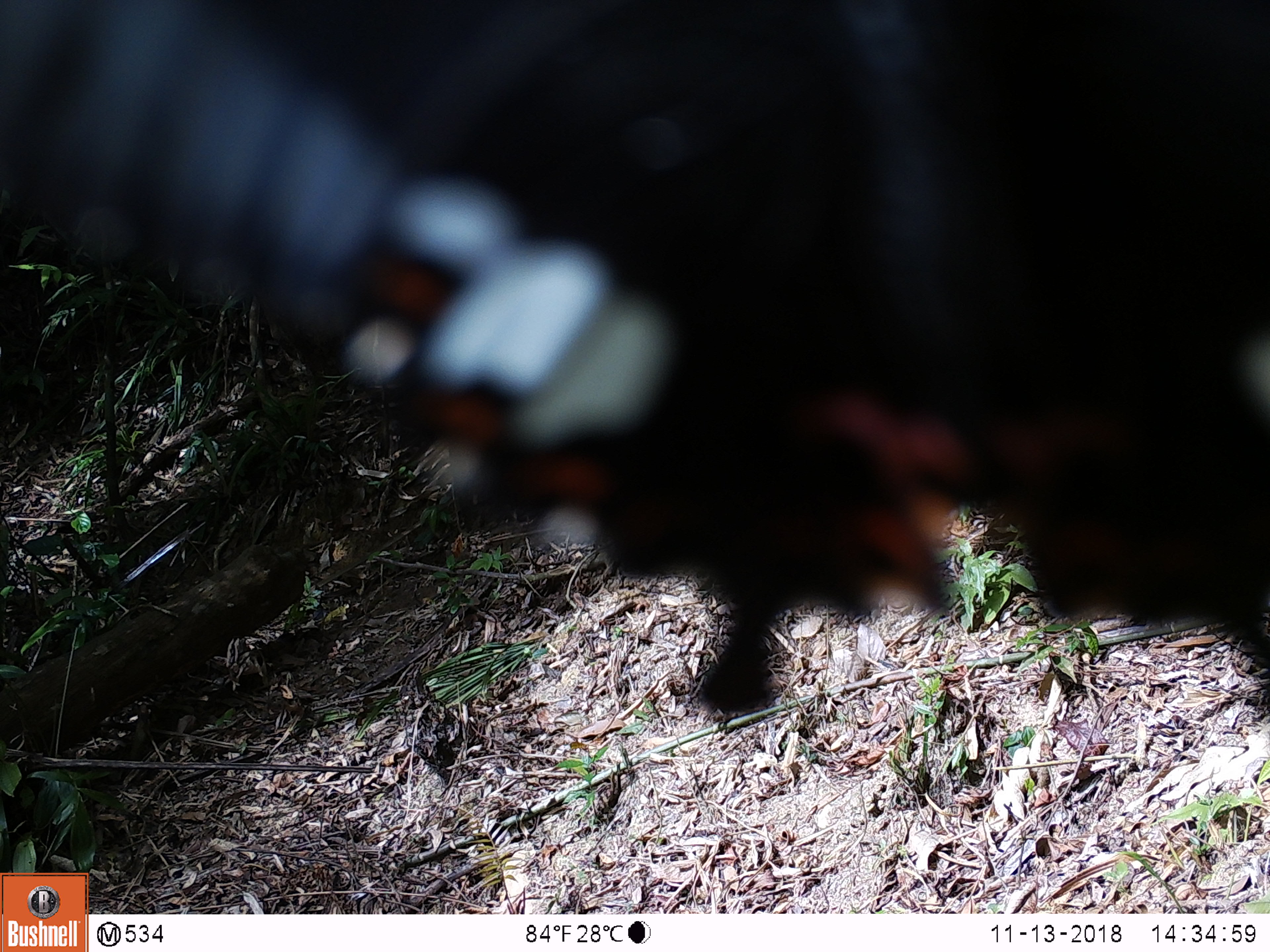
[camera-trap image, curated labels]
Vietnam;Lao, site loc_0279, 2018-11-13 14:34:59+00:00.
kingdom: Animalia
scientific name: Animalia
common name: animal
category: unidentified animal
Unidentified animal (animal) (Animalia). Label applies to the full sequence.